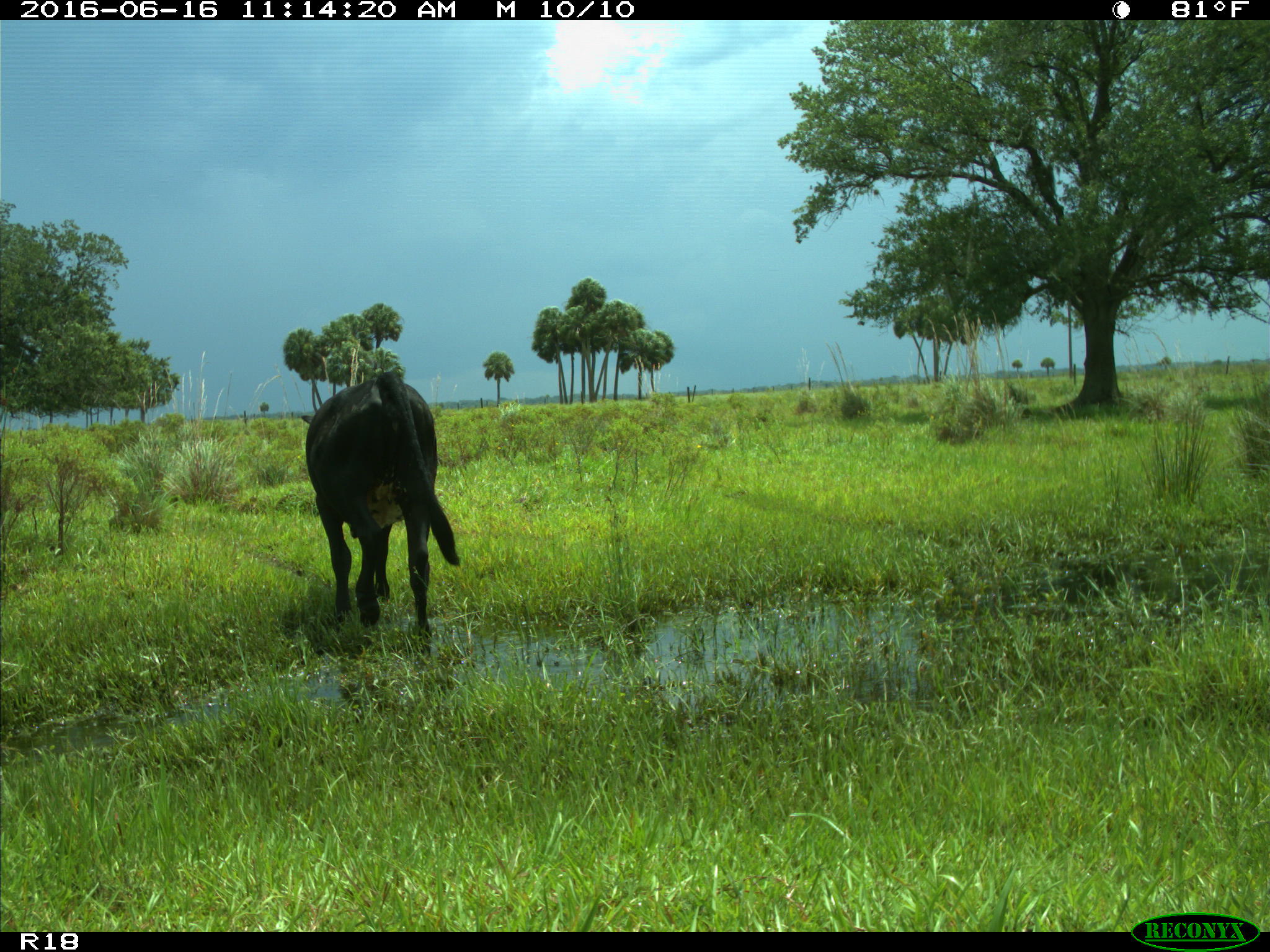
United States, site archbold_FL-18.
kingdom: Animalia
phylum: Chordata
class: Mammalia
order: Artiodactyla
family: Bovidae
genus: Bos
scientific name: Bos taurus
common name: domestic cow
Bos taurus (domestic cow).